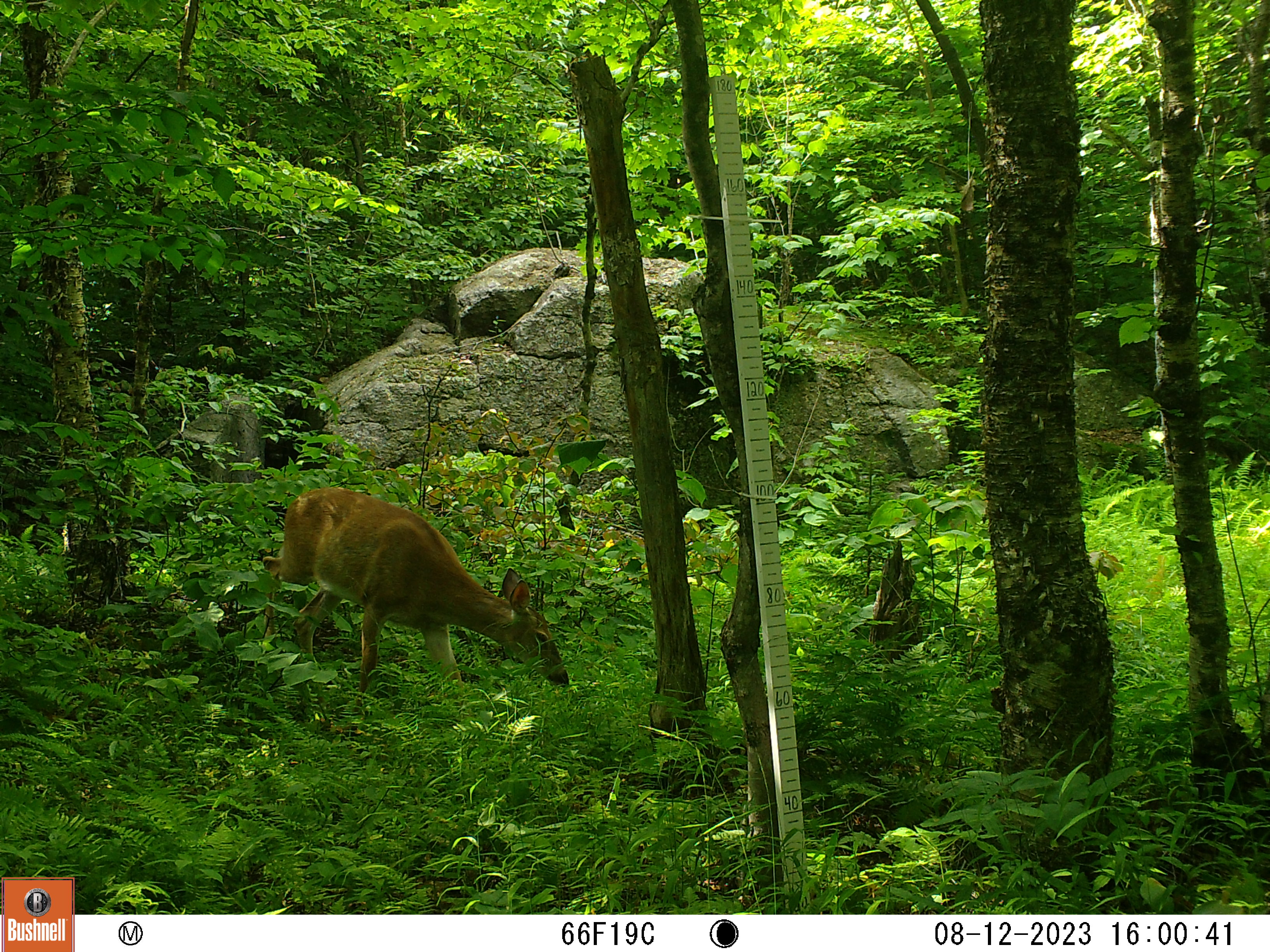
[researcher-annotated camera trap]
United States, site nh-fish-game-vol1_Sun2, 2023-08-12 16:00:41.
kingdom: Animalia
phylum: Chordata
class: Mammalia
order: Artiodactyla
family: Cervidae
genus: Odocoileus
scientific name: Odocoileus virginianus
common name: white-tailed deer